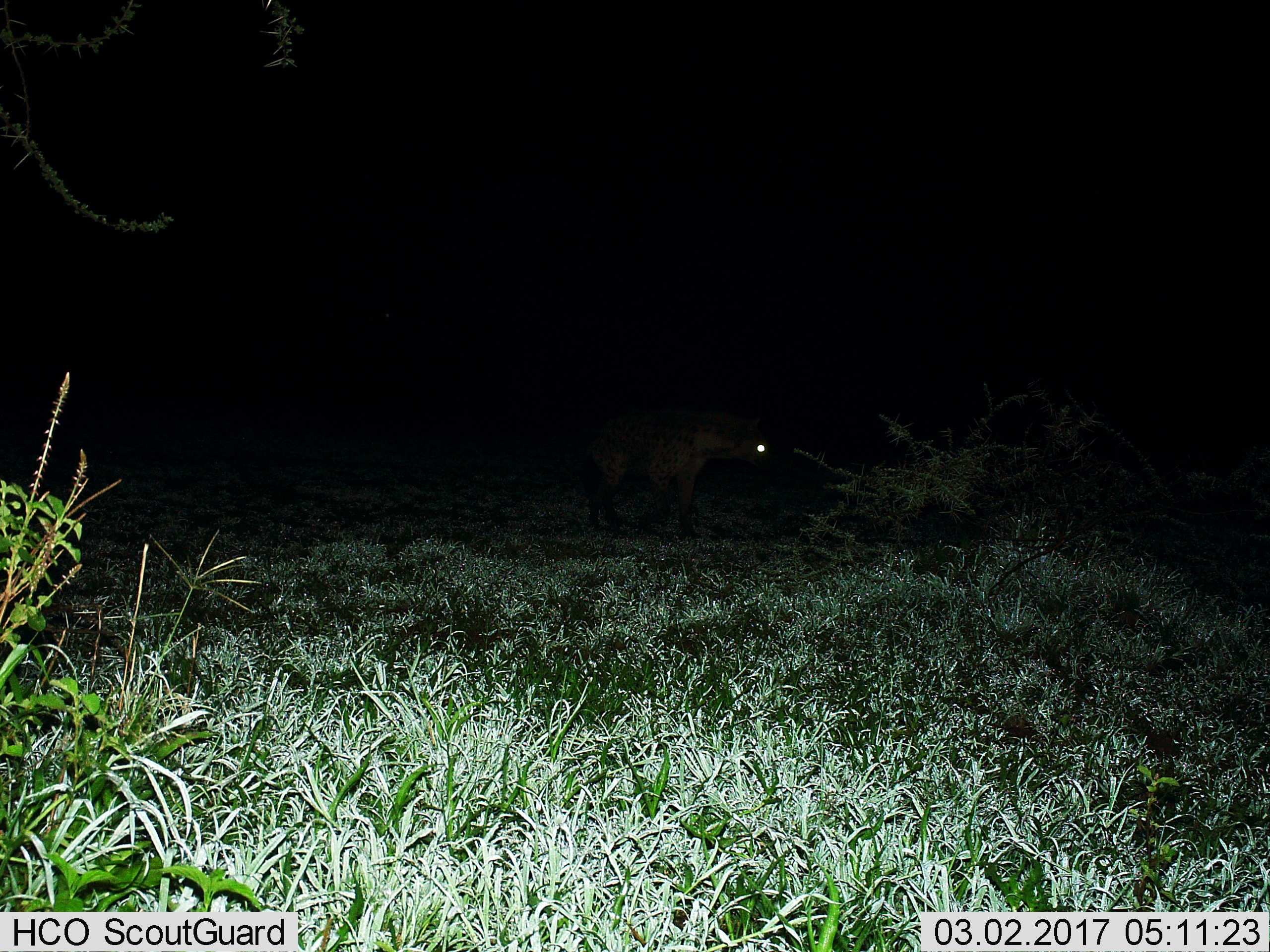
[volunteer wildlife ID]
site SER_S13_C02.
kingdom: Animalia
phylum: Chordata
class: Mammalia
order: Carnivora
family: Hyaenidae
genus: Crocuta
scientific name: Crocuta crocuta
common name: spotted hyena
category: hyenaspotted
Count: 1.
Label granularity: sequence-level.